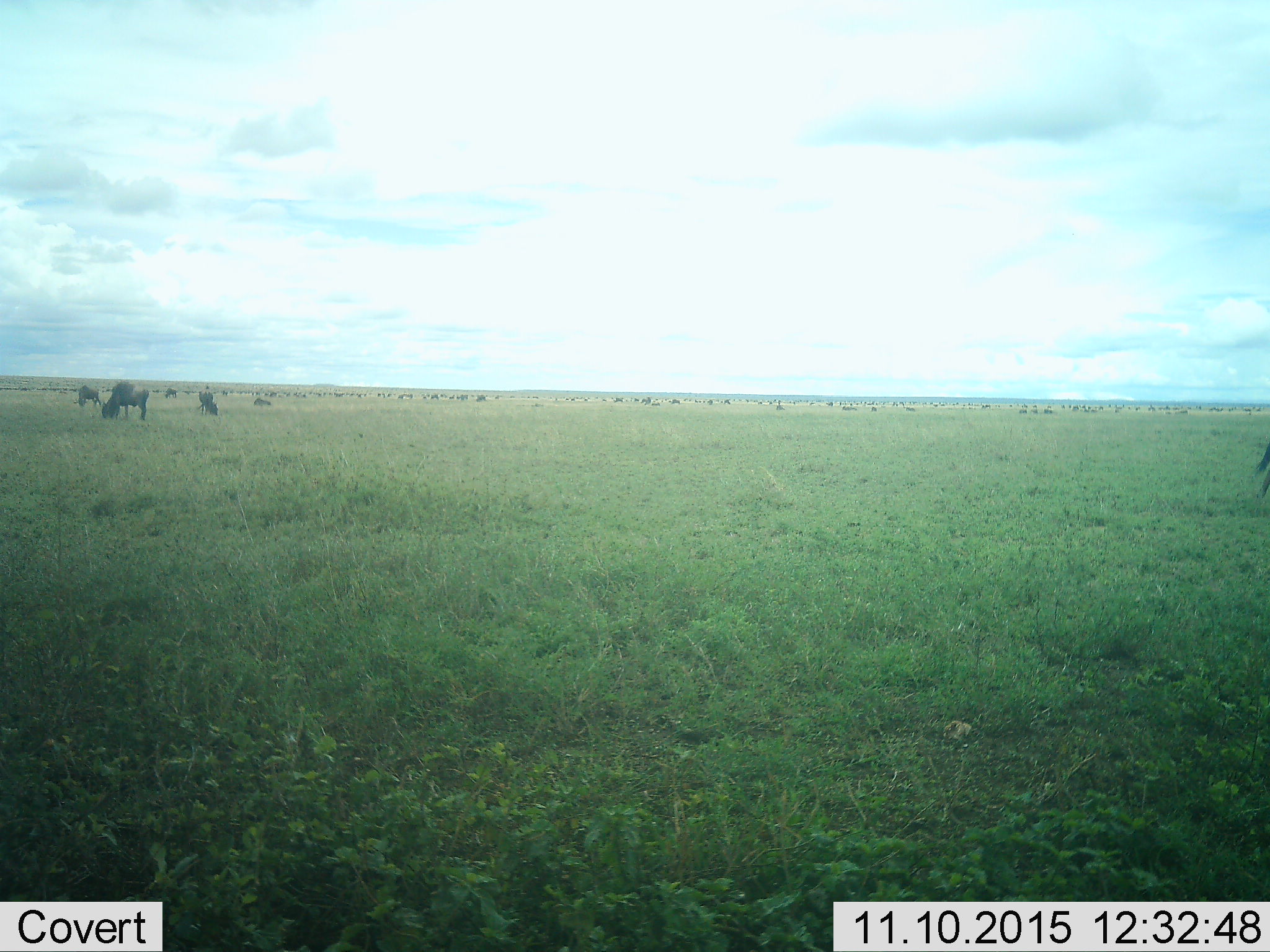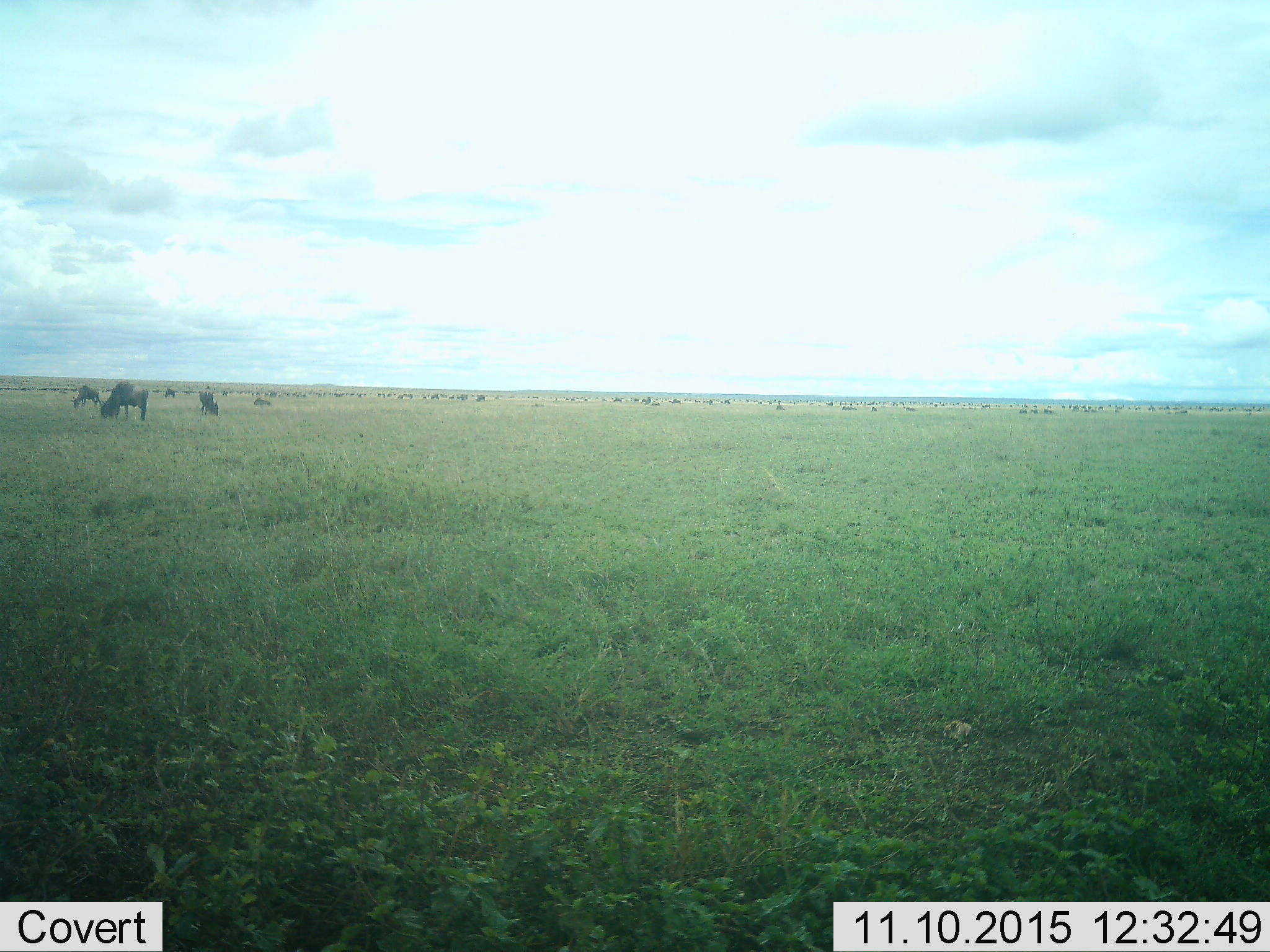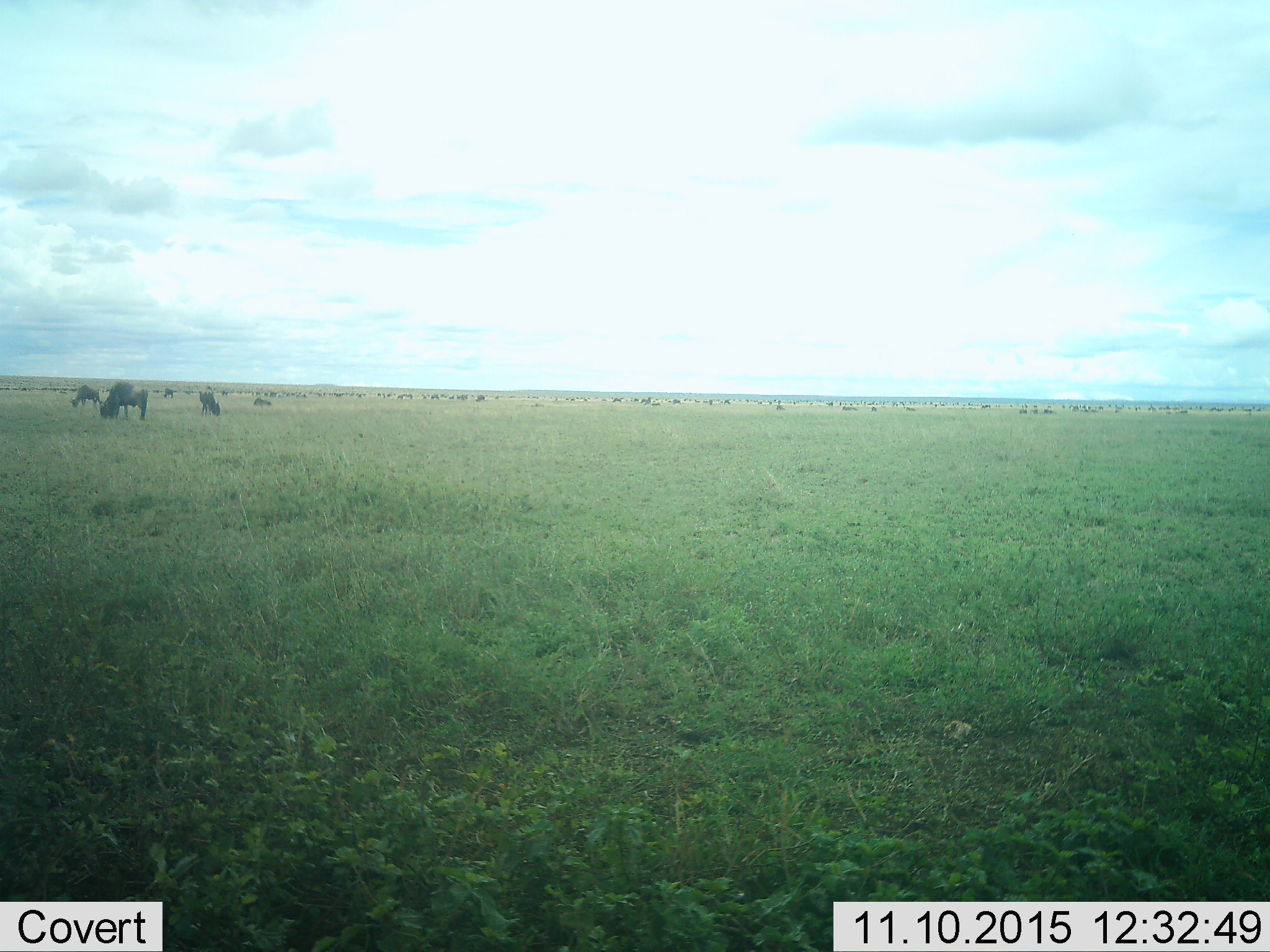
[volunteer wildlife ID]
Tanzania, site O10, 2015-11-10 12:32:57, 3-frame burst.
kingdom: Animalia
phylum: Chordata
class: Mammalia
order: Artiodactyla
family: Bovidae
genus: Connochaetes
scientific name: Connochaetes taurinus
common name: blue wildebeest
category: wildebeest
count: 51+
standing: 50%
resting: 33%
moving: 67%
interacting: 0%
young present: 17%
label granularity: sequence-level